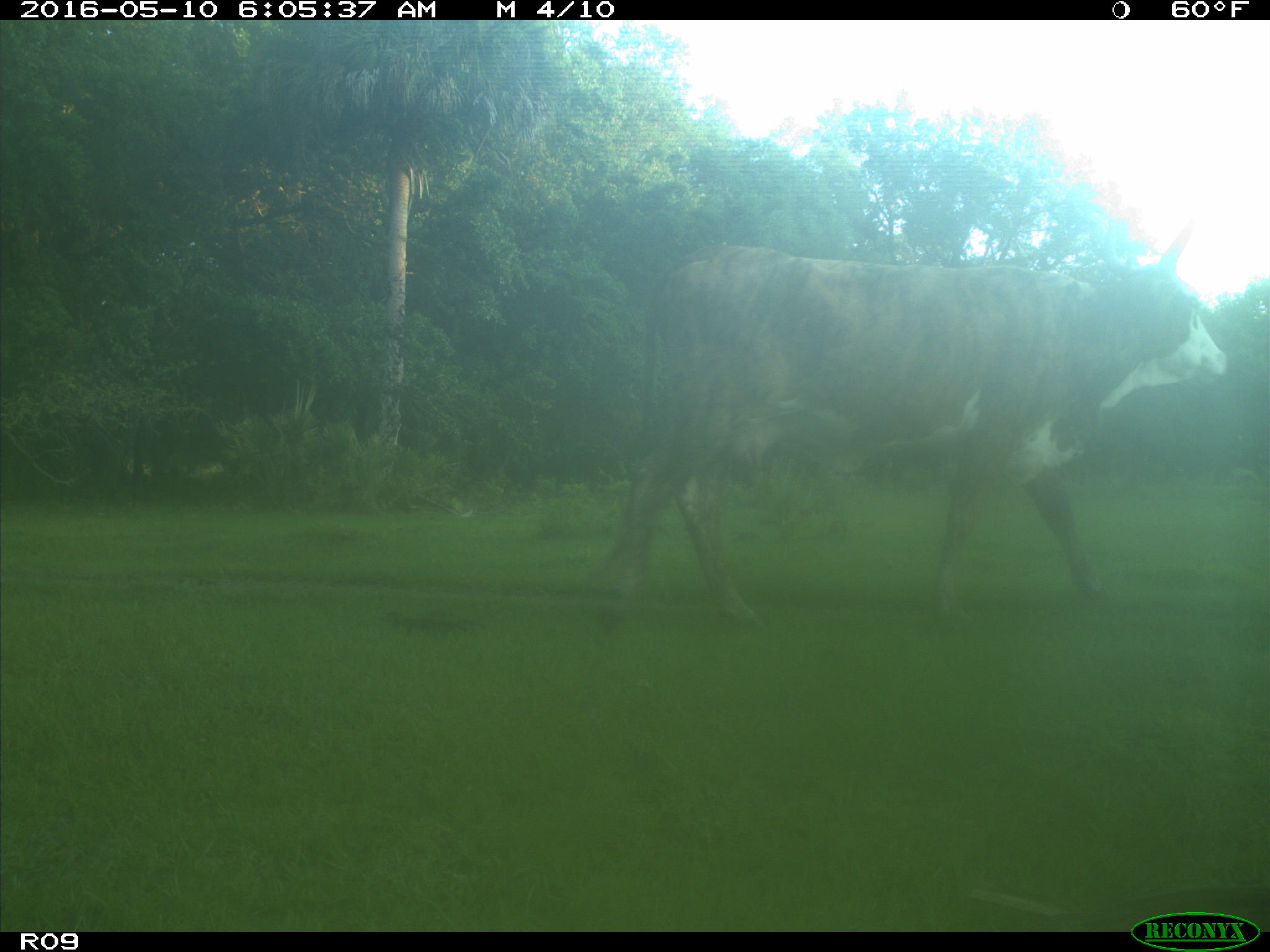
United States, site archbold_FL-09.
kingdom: Animalia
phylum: Chordata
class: Mammalia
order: Artiodactyla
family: Bovidae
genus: Bos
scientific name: Bos taurus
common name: domestic cow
Bos taurus (domestic cow).